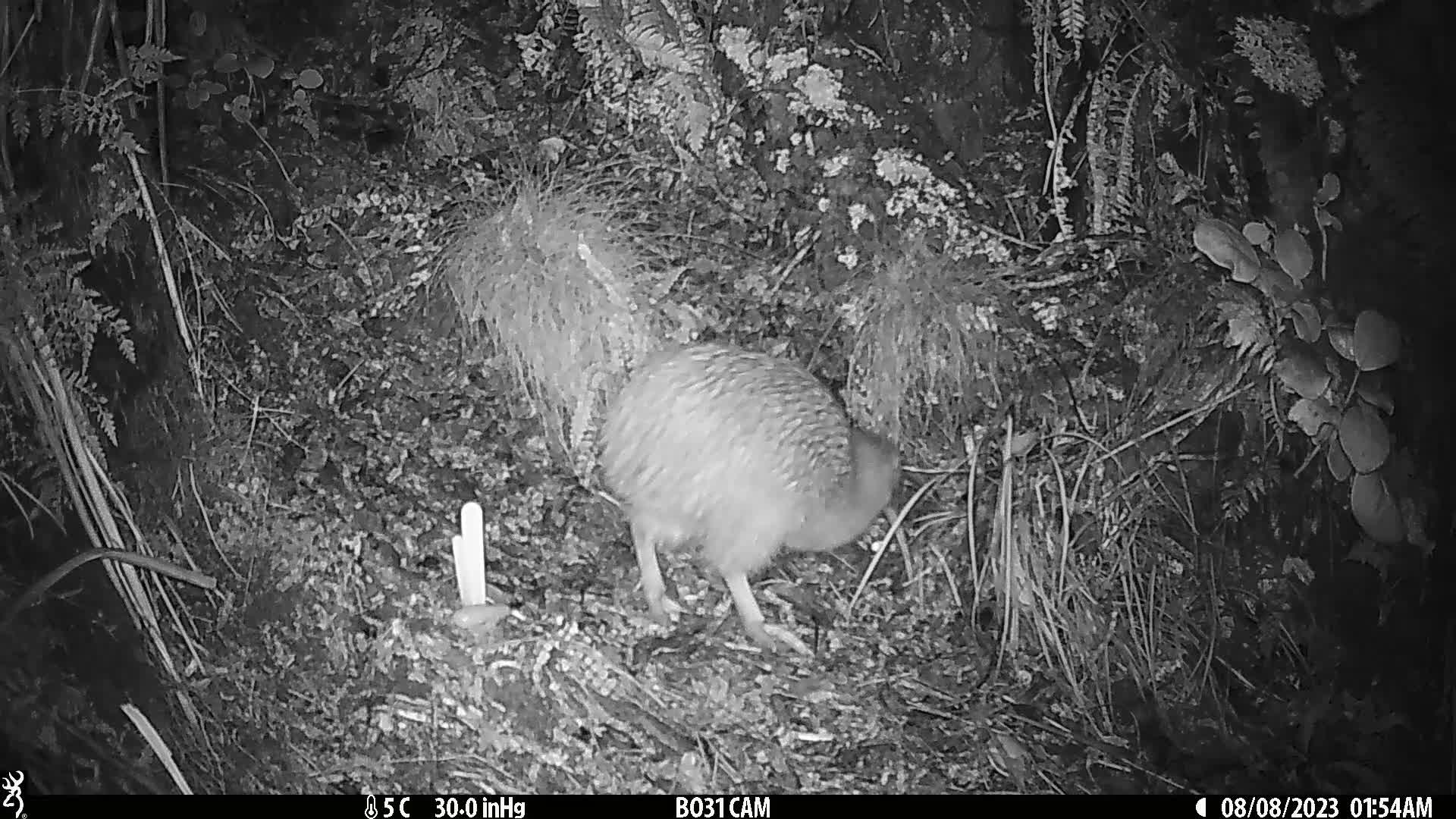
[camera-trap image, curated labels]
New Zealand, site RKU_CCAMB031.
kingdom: Animalia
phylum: Chordata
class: Aves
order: Apterygiformes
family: Apterygidae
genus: Apteryx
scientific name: Apteryx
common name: kiwi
Kiwi (Apteryx).